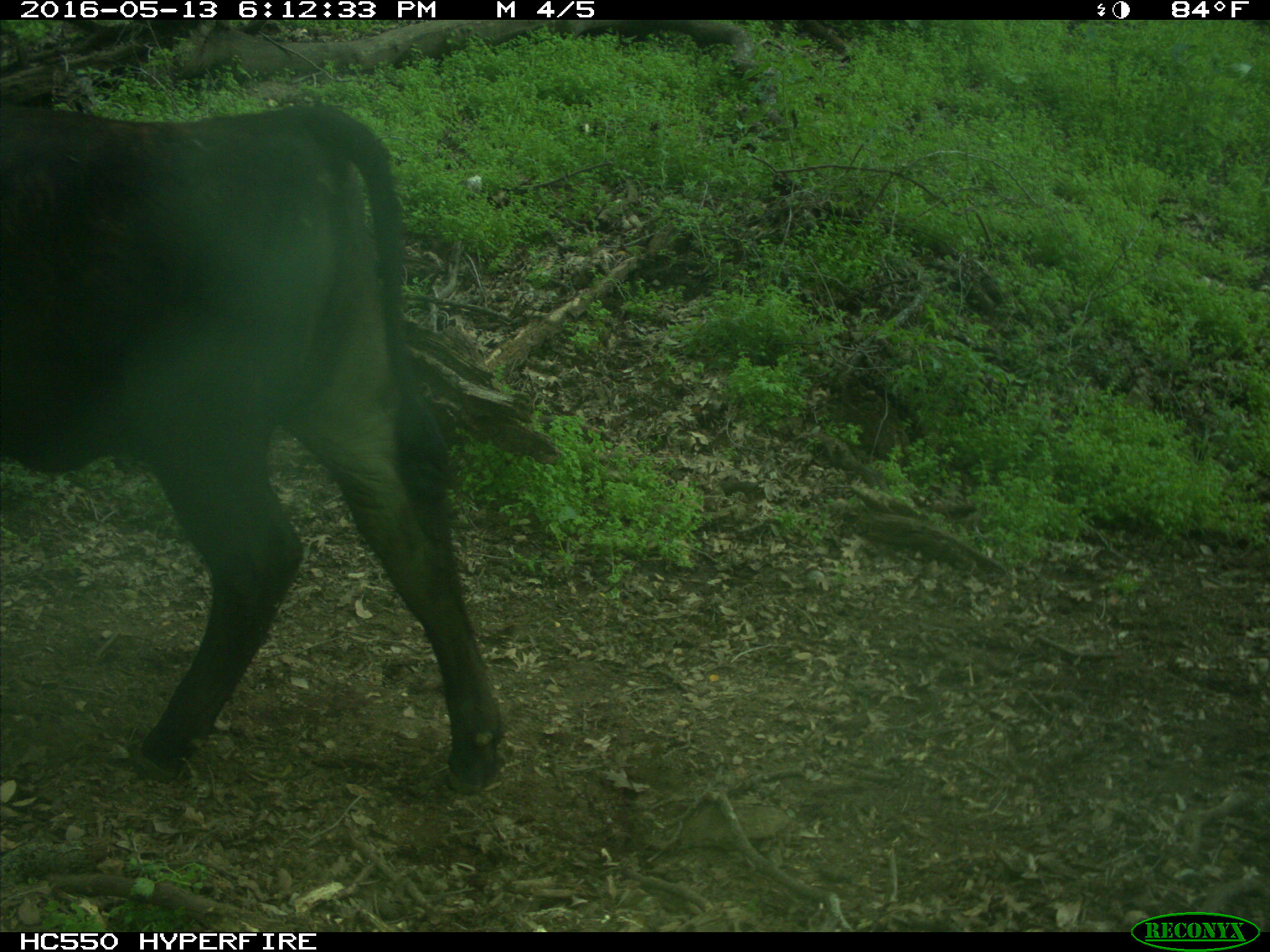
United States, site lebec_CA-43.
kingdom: Animalia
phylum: Chordata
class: Mammalia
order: Artiodactyla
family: Bovidae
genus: Bos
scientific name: Bos taurus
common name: domestic cow